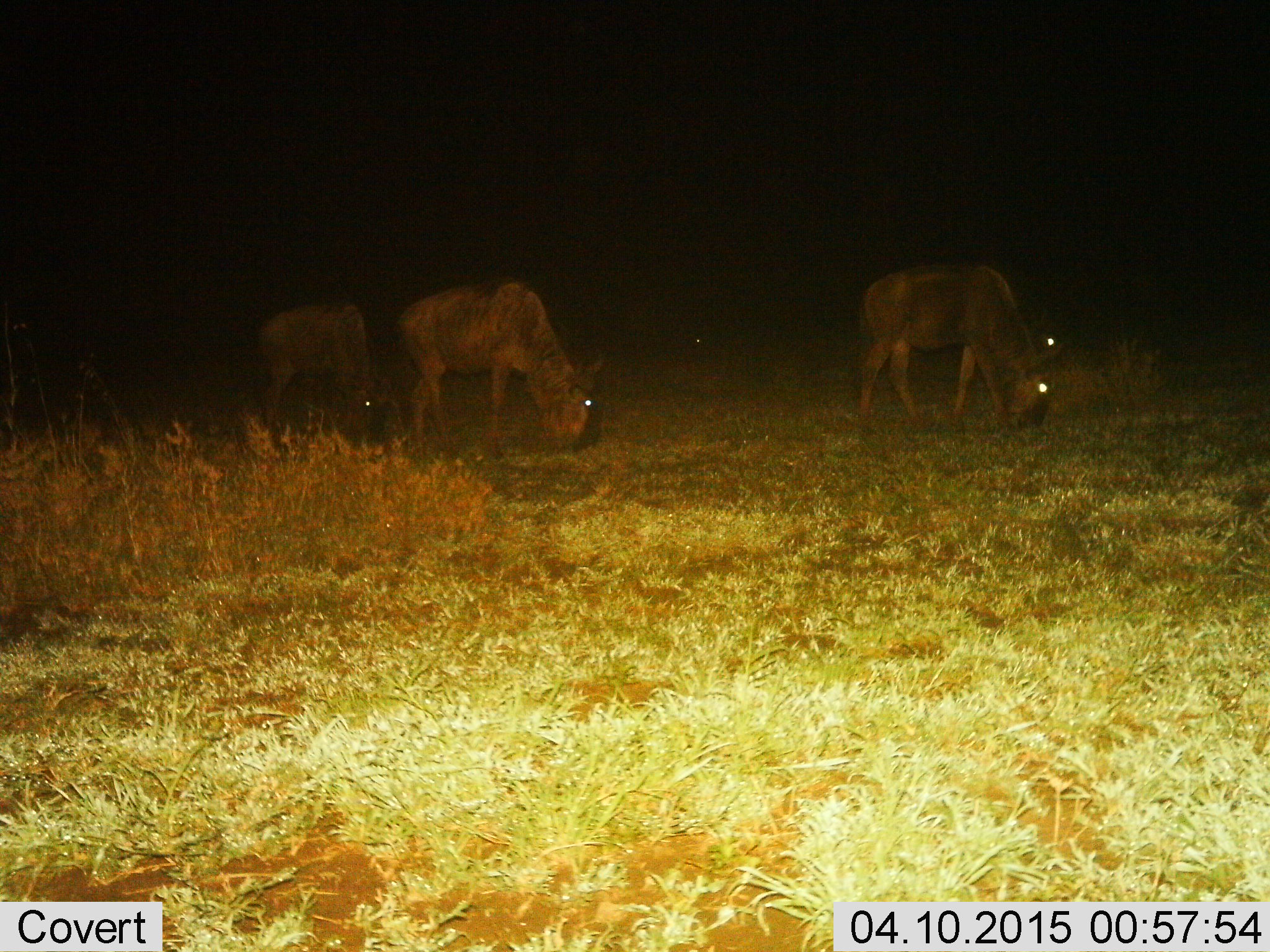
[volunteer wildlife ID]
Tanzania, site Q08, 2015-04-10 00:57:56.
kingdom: Animalia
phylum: Chordata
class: Mammalia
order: Artiodactyla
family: Bovidae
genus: Connochaetes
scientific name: Connochaetes taurinus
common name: blue wildebeest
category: wildebeest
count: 4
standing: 20%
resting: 10%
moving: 10%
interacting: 0%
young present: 0%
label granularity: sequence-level